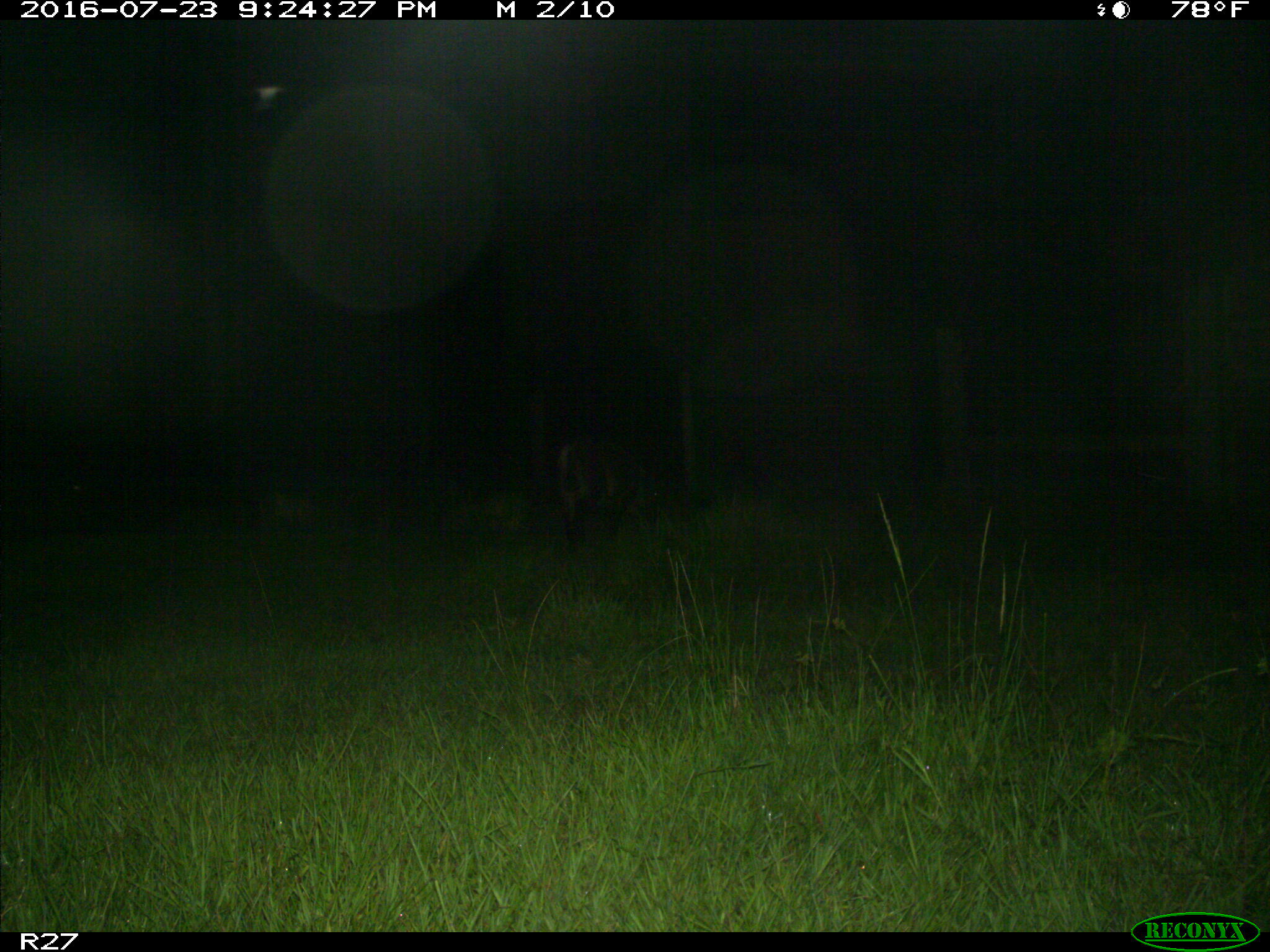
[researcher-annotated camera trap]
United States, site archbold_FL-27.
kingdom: Animalia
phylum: Chordata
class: Mammalia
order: Artiodactyla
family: Suidae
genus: Sus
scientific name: Sus scrofa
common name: wild boar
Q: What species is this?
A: Sus scrofa (wild boar).